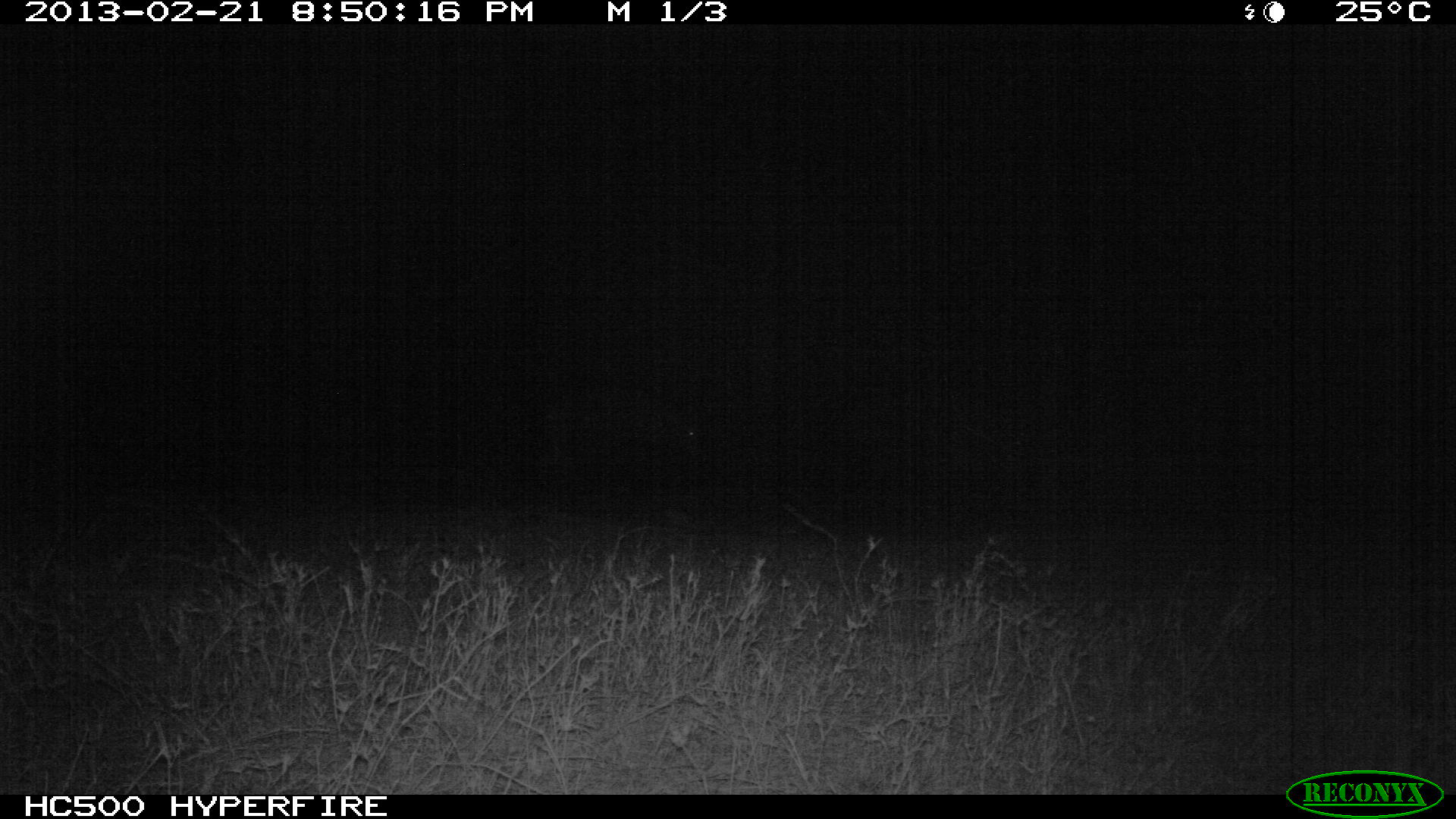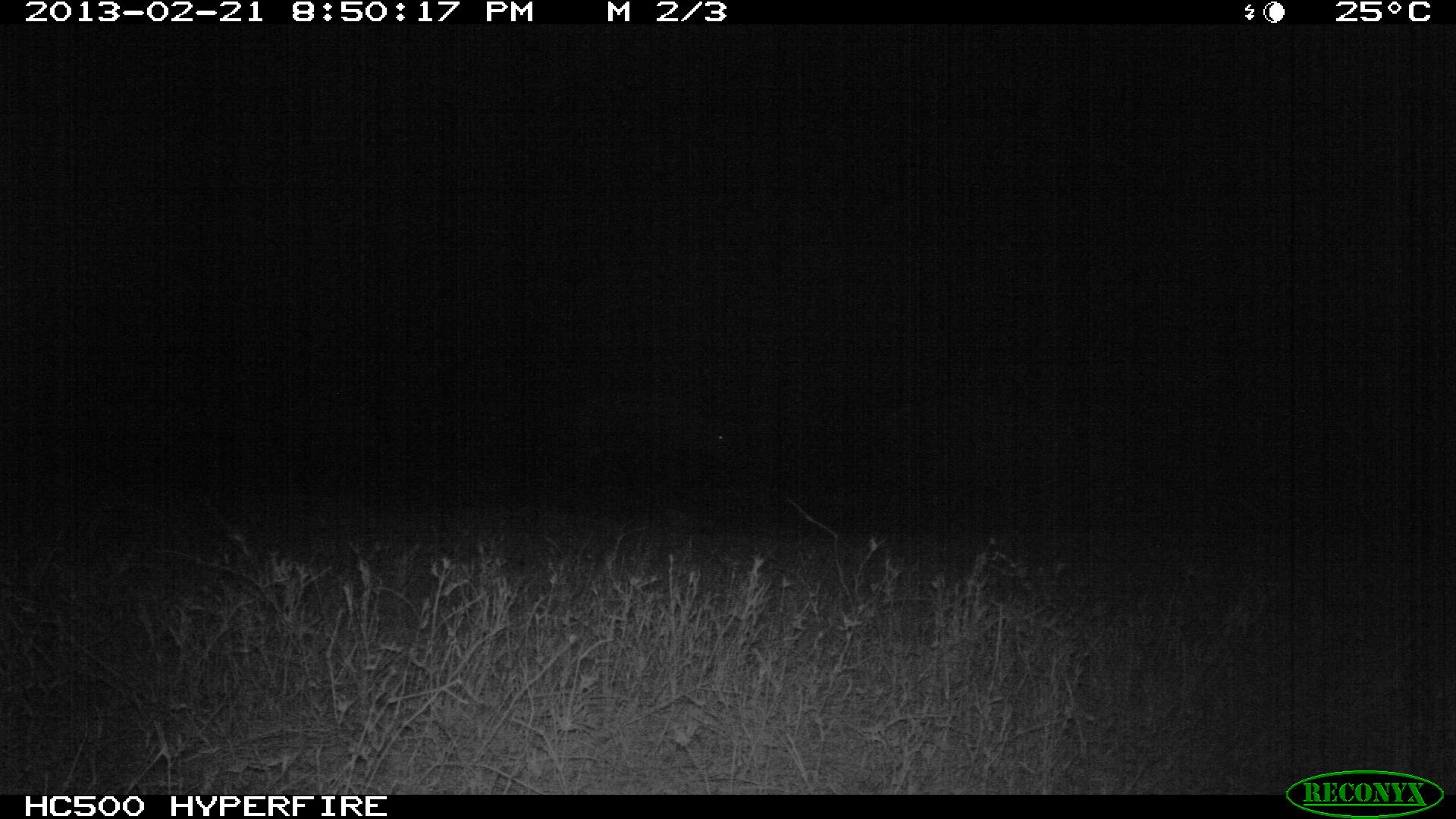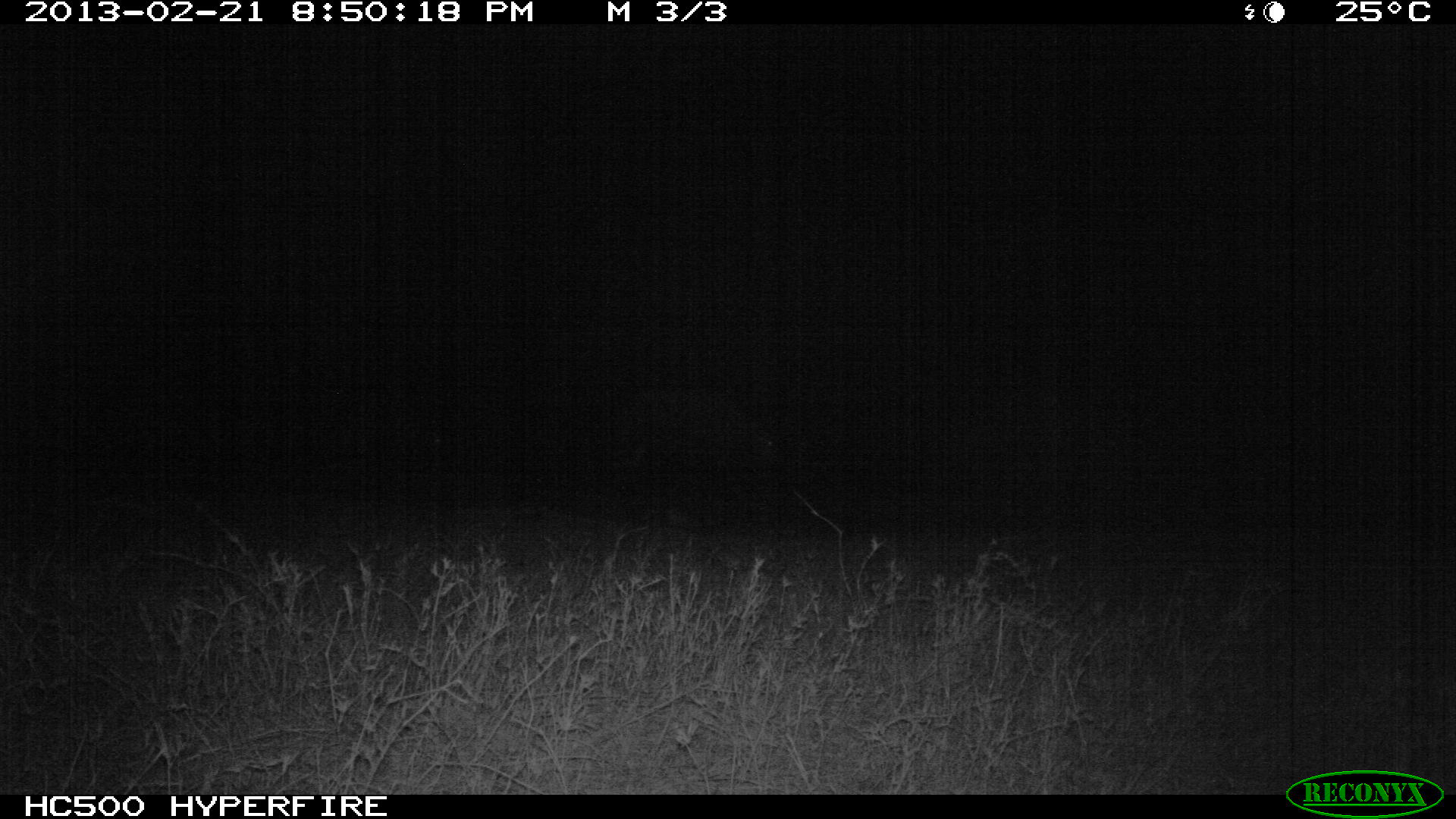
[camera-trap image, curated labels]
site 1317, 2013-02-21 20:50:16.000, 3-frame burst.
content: unidentified animal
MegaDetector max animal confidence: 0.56